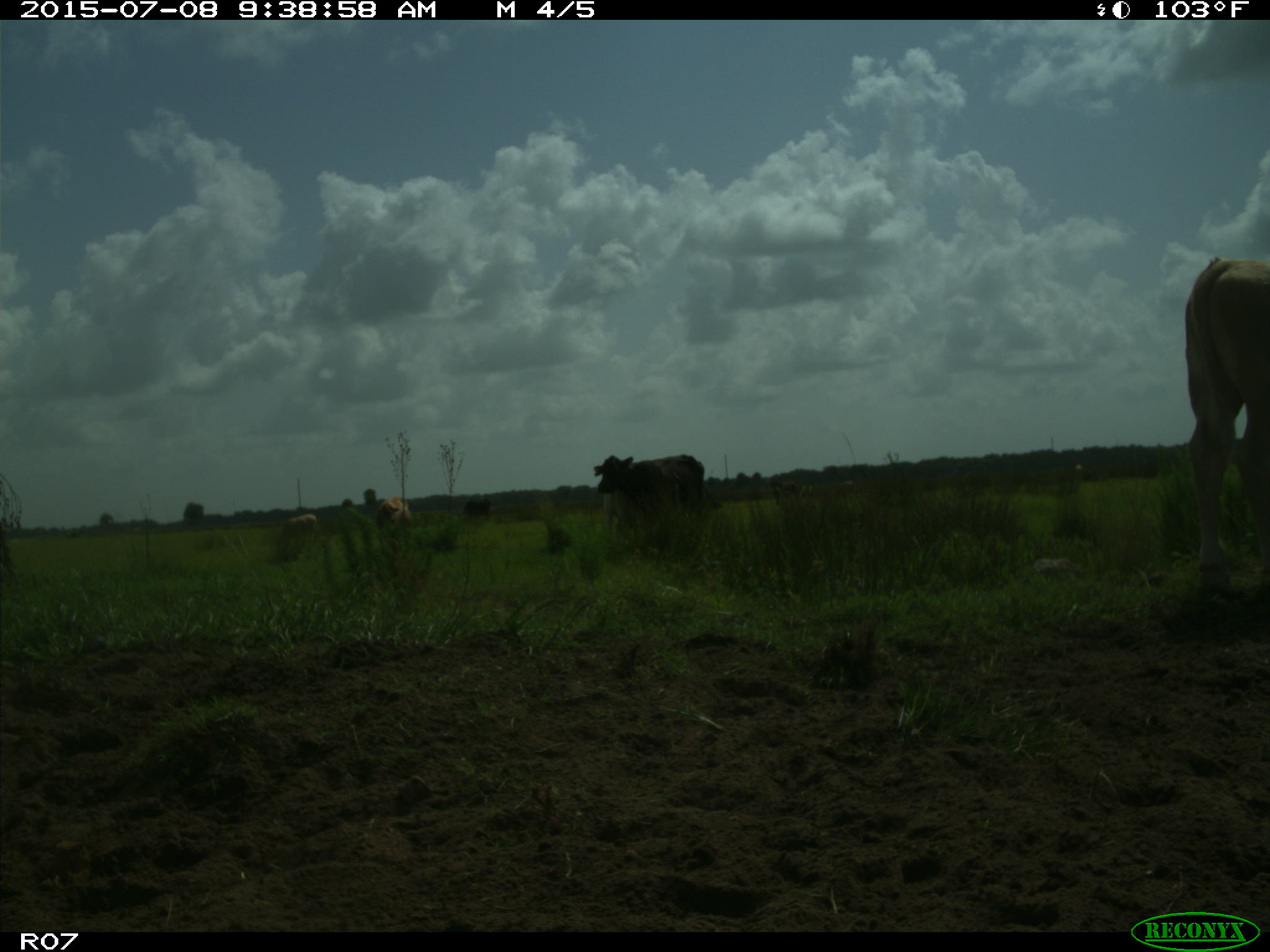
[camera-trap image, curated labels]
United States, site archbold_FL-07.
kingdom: Animalia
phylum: Chordata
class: Mammalia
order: Artiodactyla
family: Bovidae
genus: Bos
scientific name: Bos taurus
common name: domestic cow